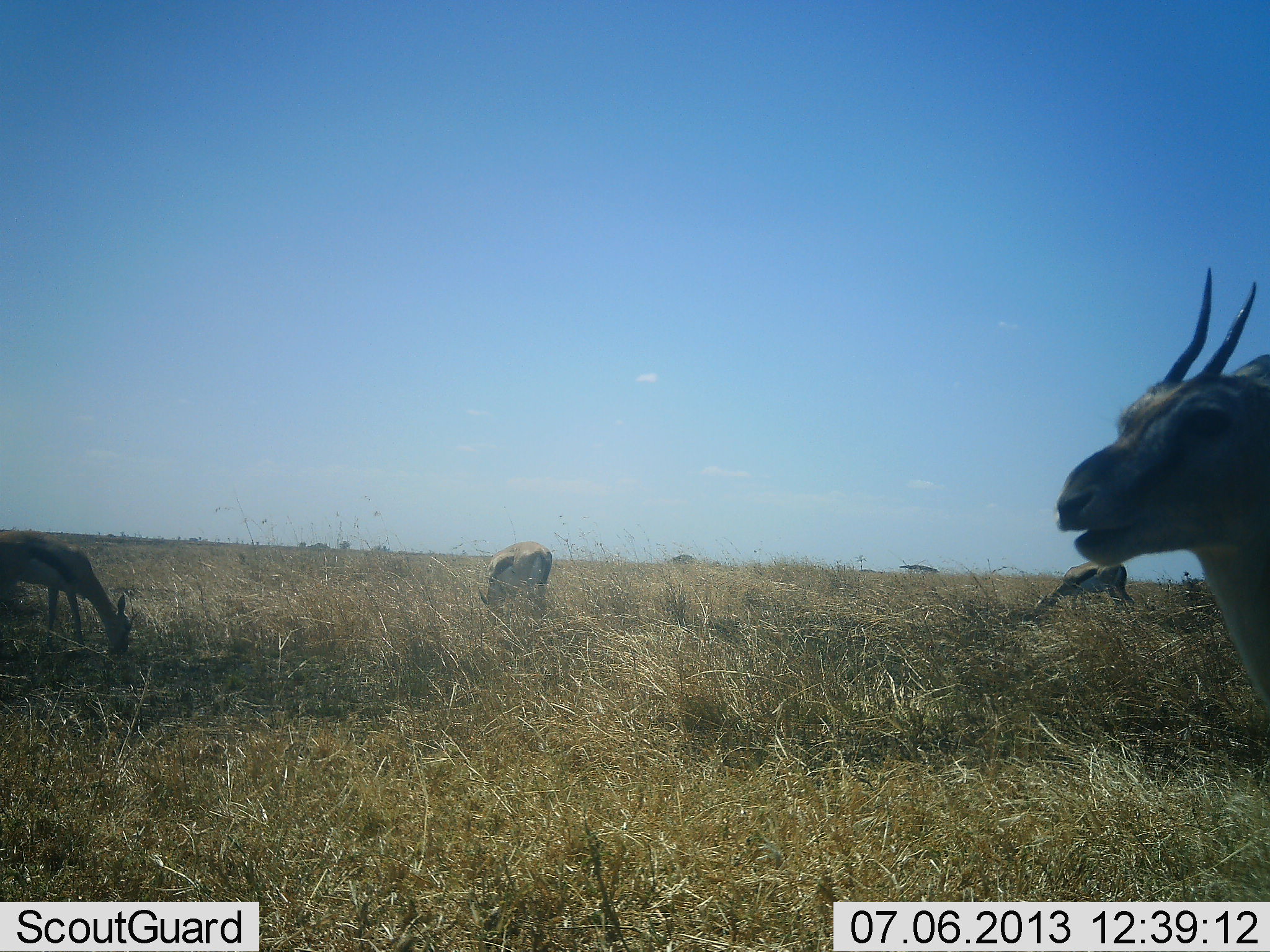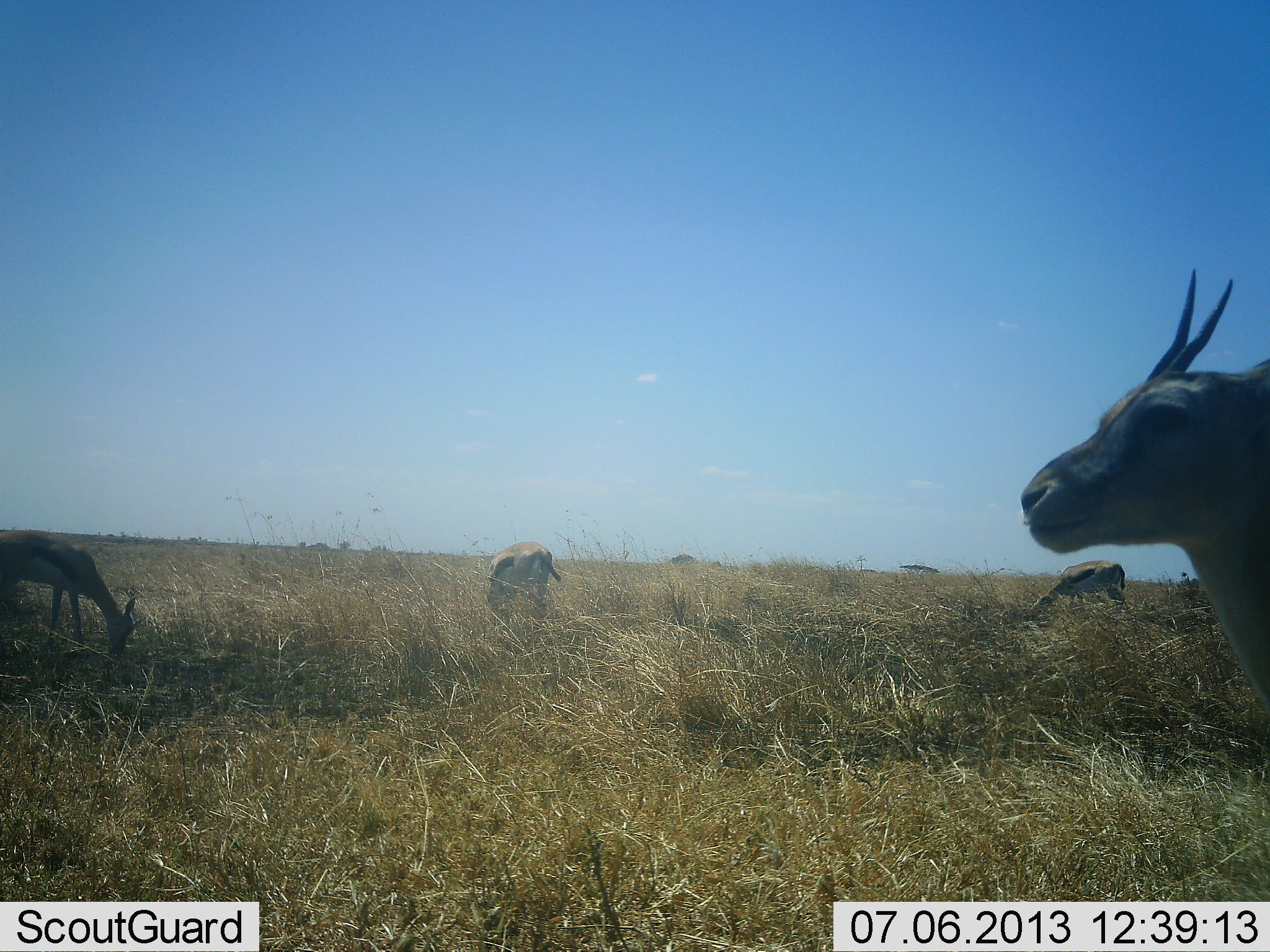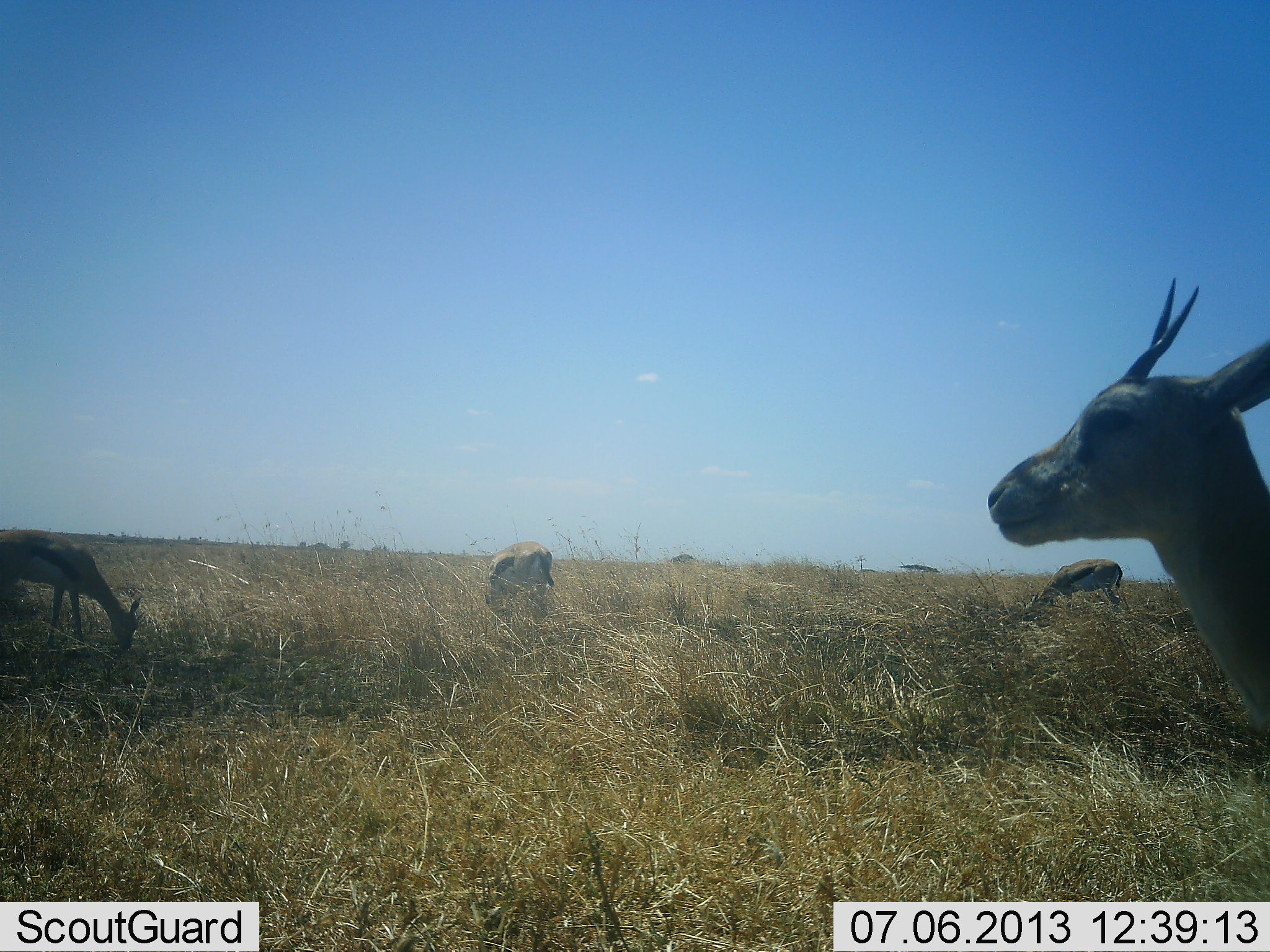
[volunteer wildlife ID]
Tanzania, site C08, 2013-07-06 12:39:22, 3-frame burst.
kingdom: Animalia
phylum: Chordata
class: Mammalia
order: Artiodactyla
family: Bovidae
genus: Eudorcas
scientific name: Eudorcas thomsonii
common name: thomson's gazelle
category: gazellethomsons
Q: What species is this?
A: Gazellethomsons (thomson's gazelle) (Eudorcas thomsonii).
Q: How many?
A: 4.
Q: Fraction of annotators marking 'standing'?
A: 83%.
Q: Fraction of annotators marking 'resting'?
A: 0%.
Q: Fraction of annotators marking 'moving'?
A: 4%.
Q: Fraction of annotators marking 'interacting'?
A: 0%.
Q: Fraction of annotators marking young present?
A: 0%.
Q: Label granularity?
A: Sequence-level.